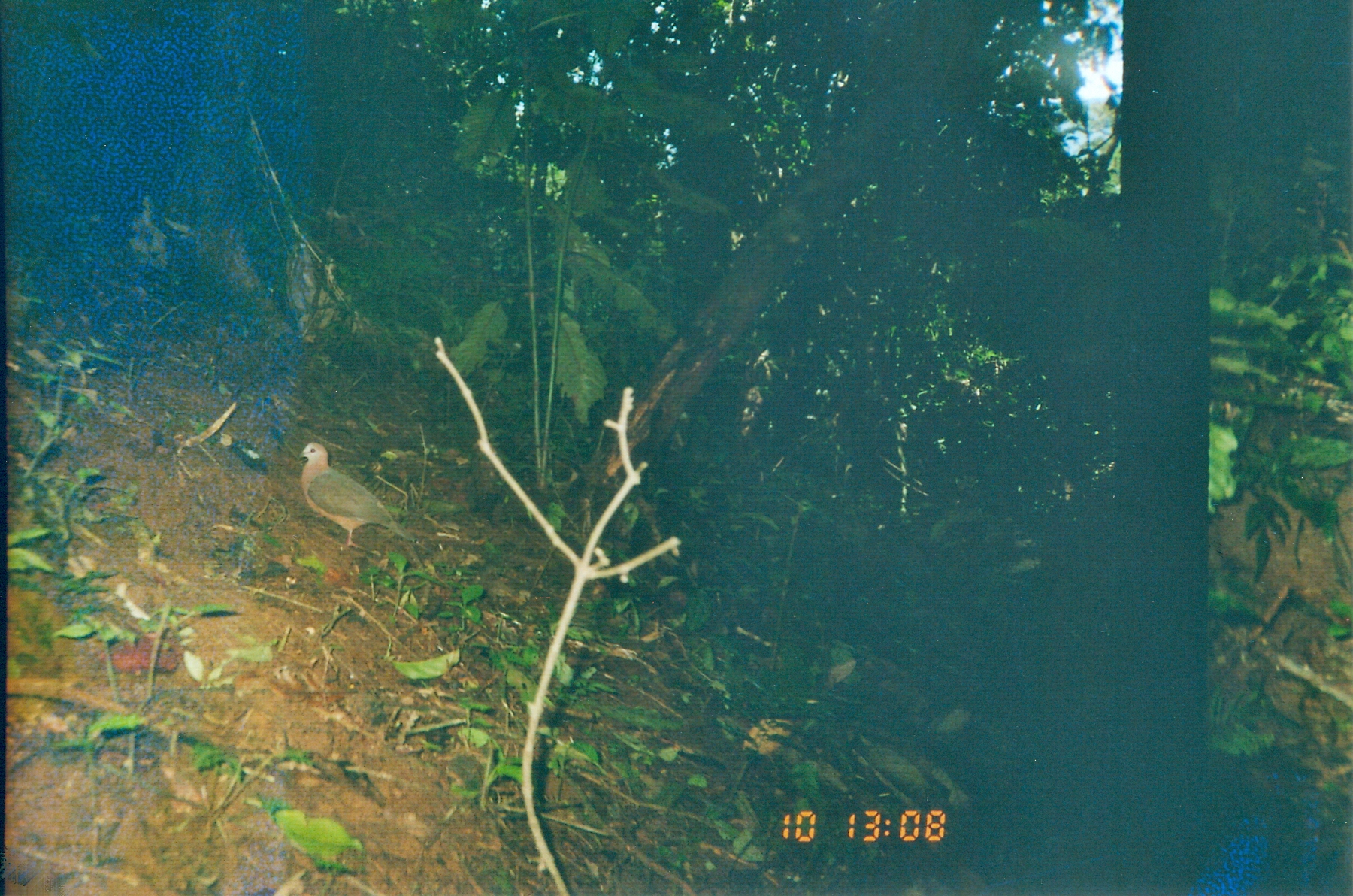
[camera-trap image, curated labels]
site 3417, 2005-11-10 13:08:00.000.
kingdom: Animalia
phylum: Chordata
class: Aves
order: Columbiformes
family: Columbidae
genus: Columba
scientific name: Columba larvata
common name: lemon dove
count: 1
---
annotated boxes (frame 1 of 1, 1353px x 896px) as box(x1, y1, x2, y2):
columba larvata: box(293, 439, 437, 553)